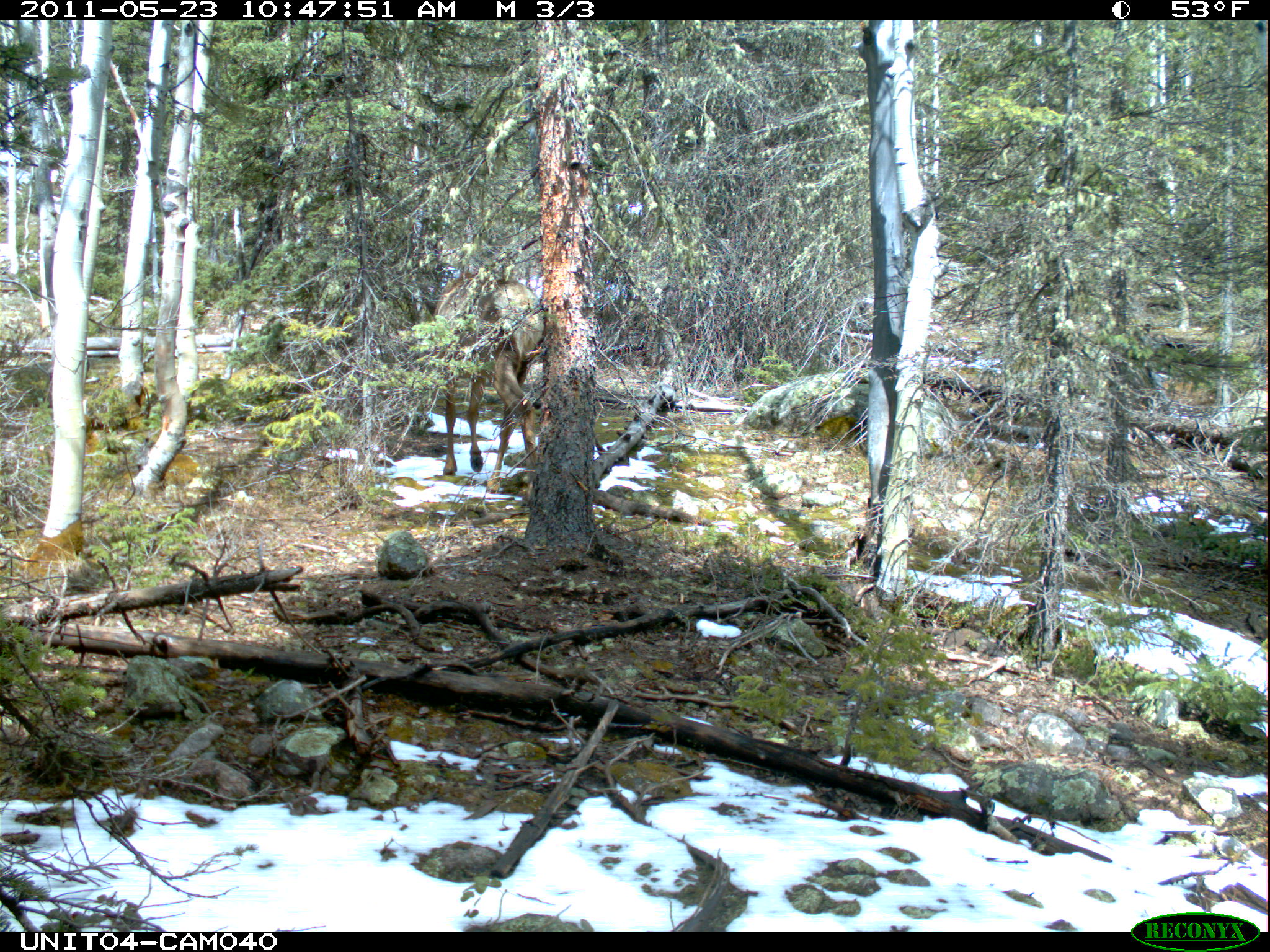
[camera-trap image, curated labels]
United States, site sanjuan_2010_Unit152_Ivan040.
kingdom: Animalia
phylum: Chordata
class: Mammalia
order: Artiodactyla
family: Cervidae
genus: Cervus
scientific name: Cervus elaphus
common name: red deer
Cervus elaphus (red deer).